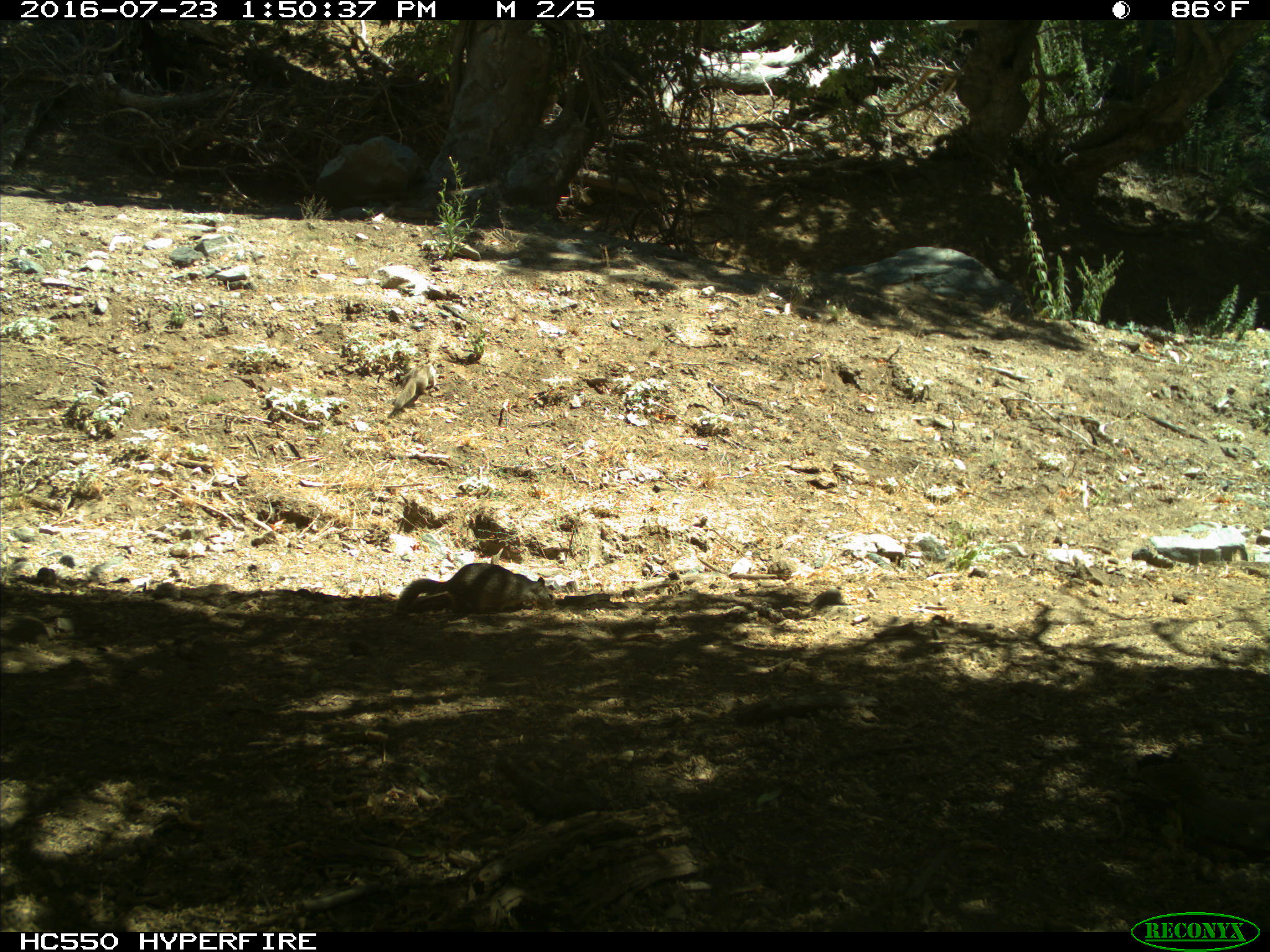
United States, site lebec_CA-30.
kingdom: Animalia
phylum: Chordata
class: Mammalia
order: Rodentia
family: Sciuridae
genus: Otospermophilus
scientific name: Otospermophilus beecheyi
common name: california ground squirrel